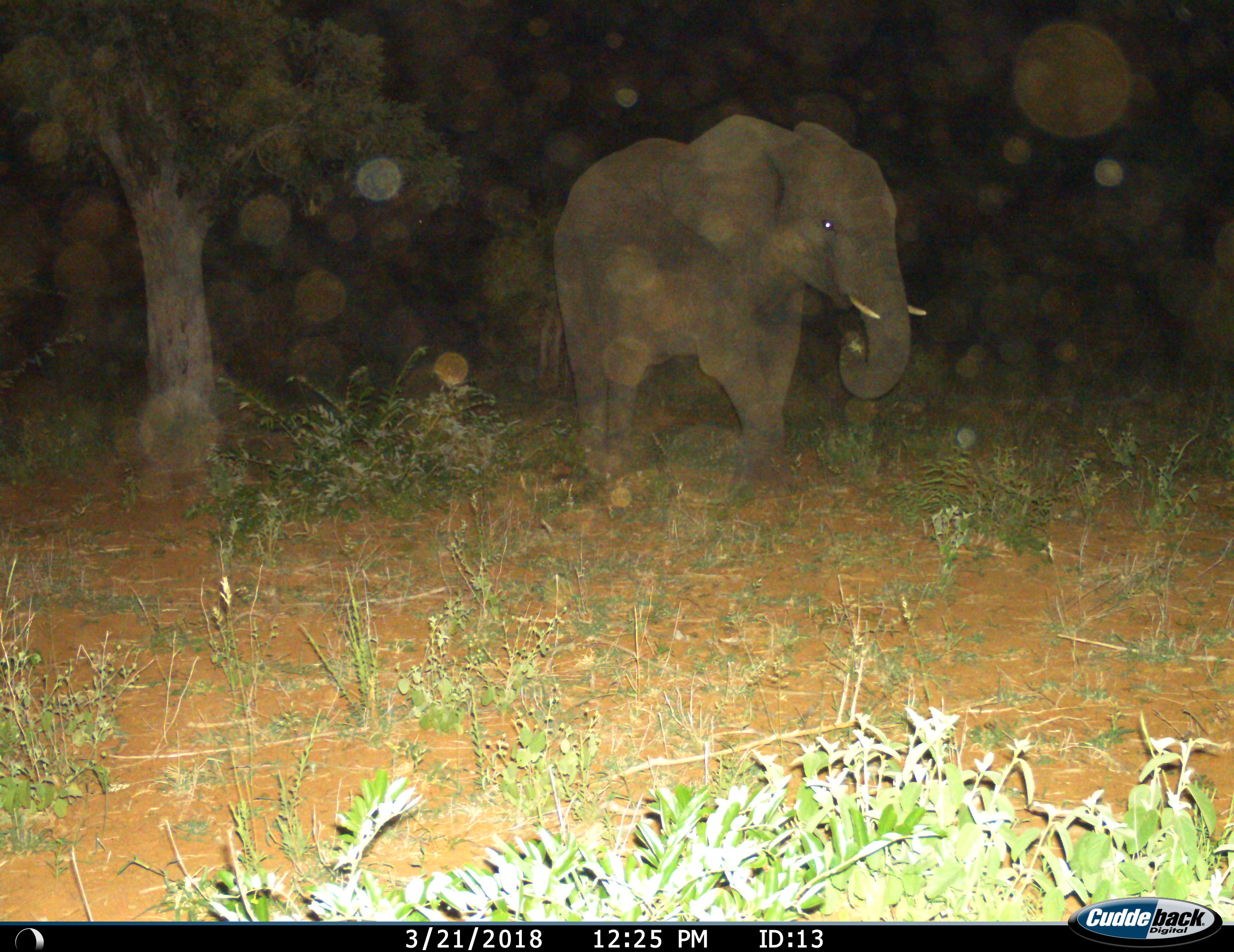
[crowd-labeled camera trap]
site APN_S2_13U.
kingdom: Animalia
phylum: Chordata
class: Mammalia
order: Proboscidea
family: Elephantidae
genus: Loxodonta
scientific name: Loxodonta africana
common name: african bush elephant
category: elephant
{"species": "elephant (african bush elephant) (Loxodonta africana)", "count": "1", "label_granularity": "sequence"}